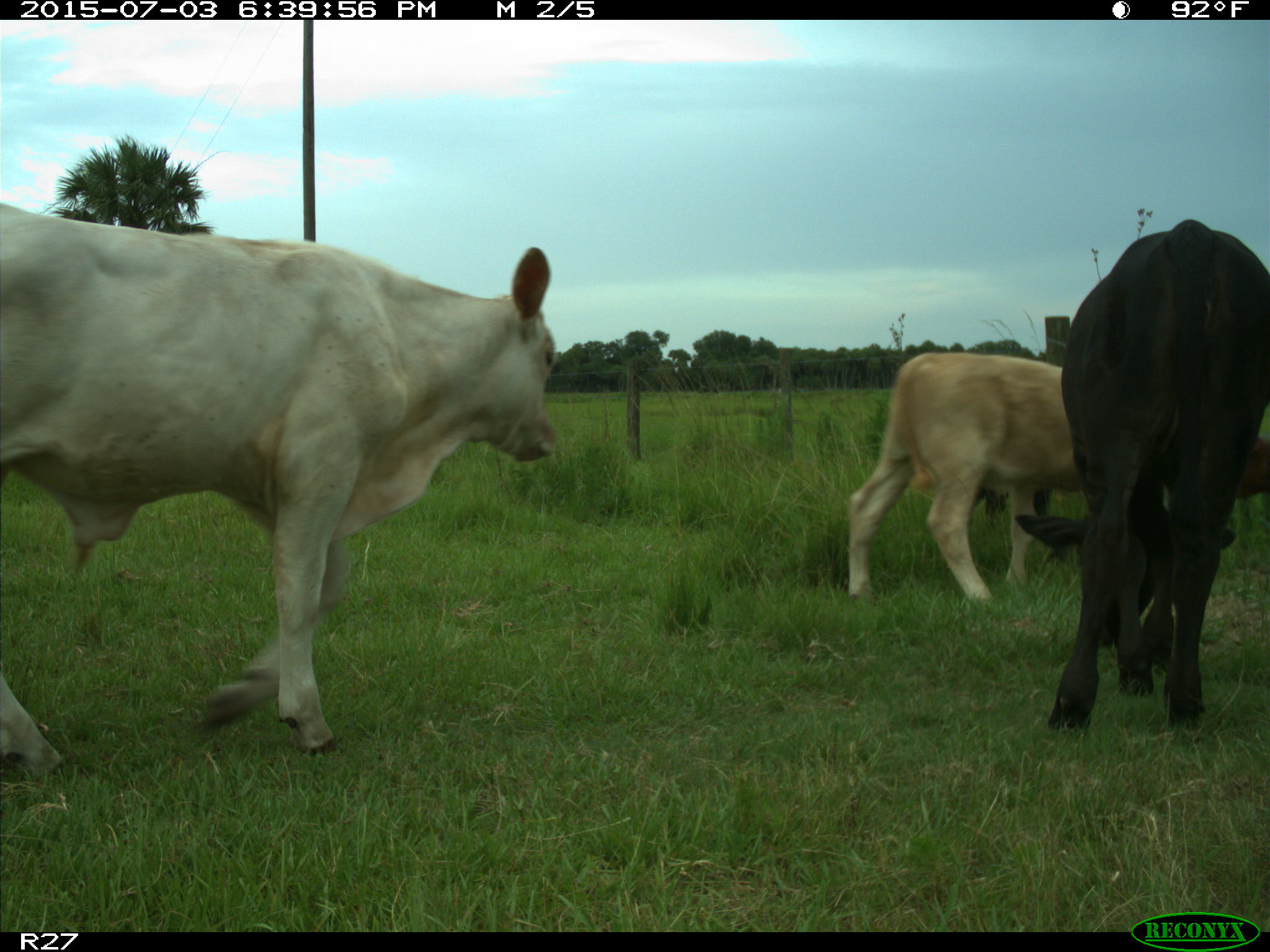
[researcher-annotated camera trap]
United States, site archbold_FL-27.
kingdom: Animalia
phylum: Chordata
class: Mammalia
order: Artiodactyla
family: Bovidae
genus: Bos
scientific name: Bos taurus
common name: domestic cow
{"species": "Bos taurus (domestic cow)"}